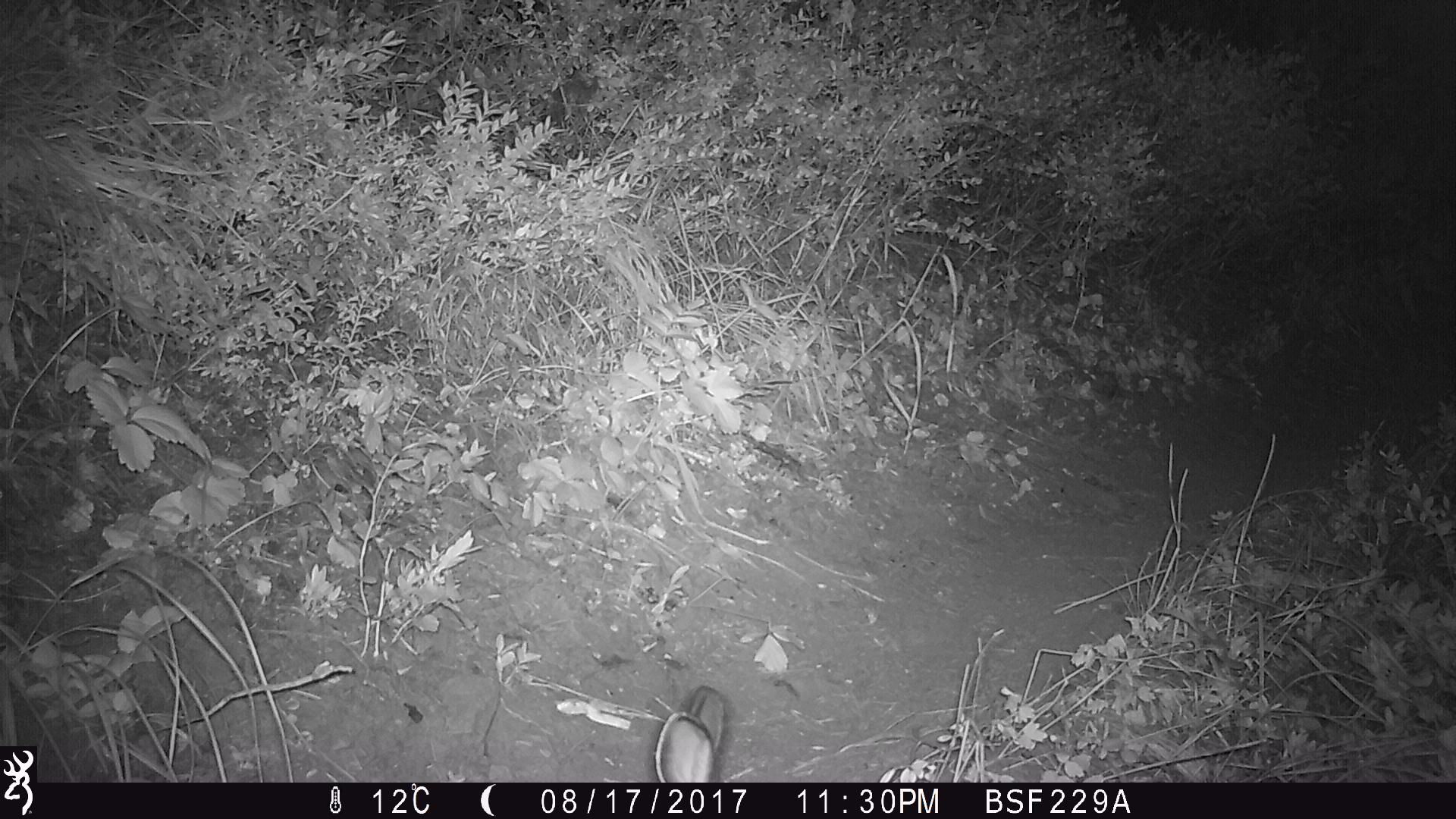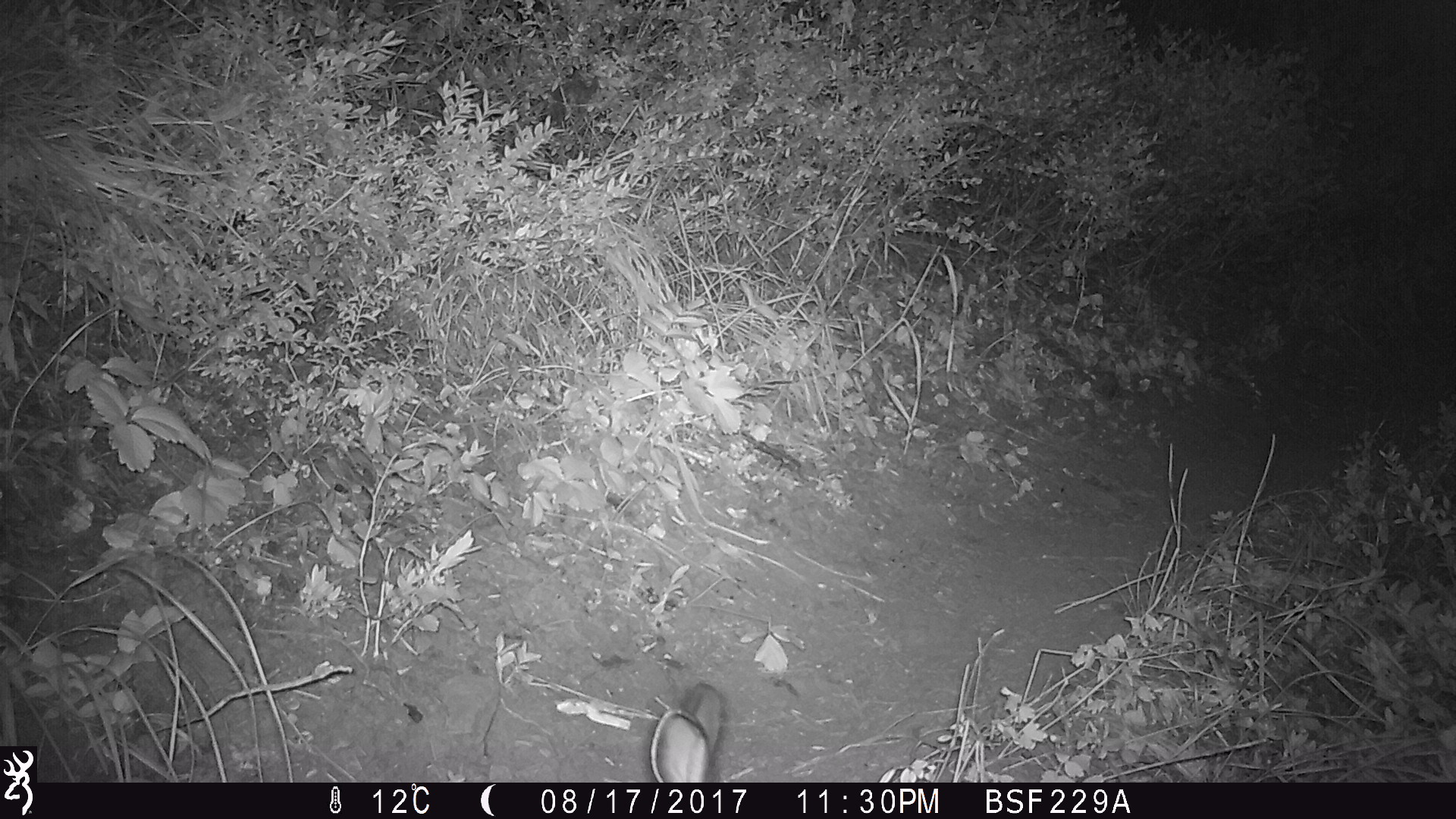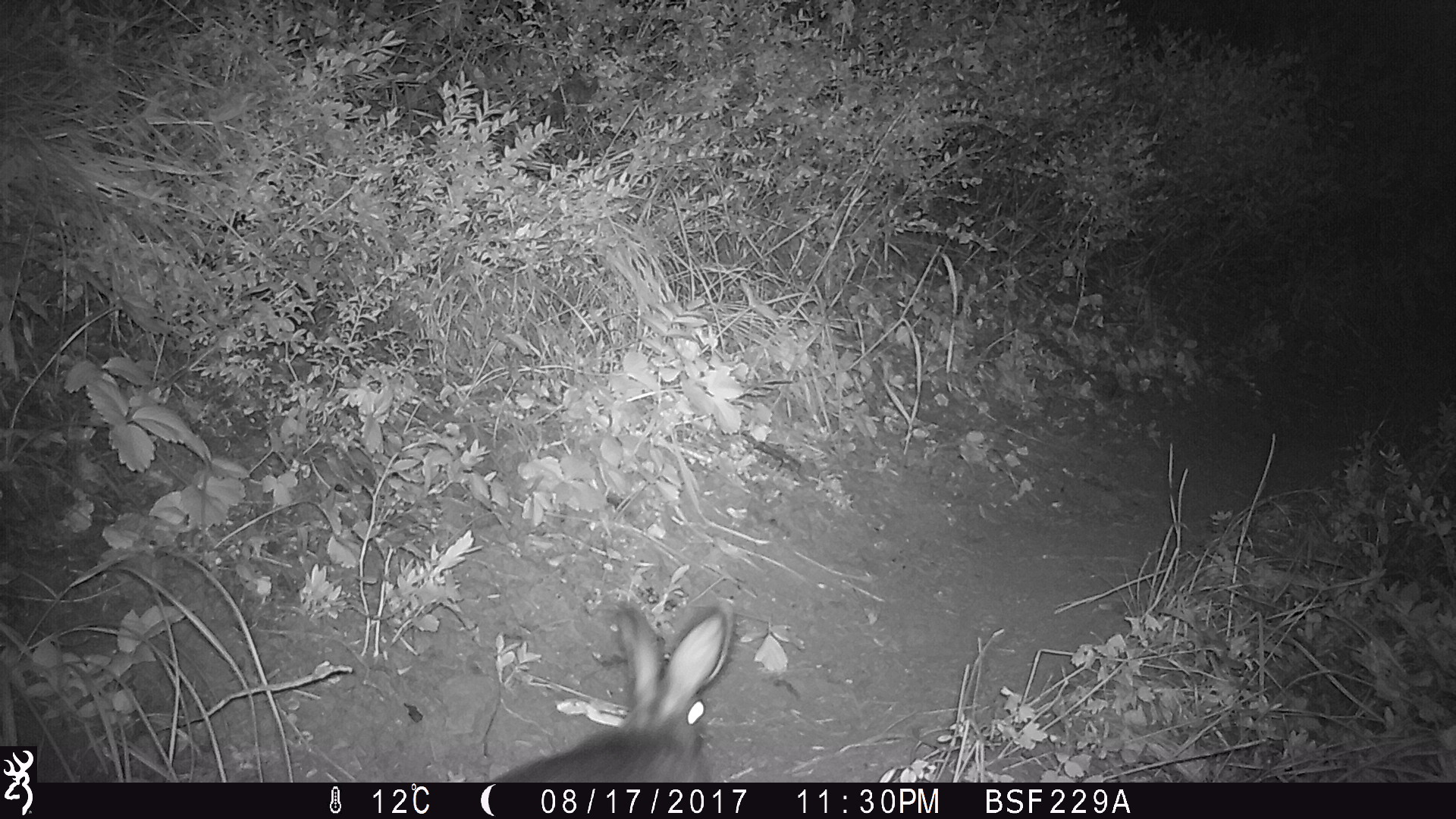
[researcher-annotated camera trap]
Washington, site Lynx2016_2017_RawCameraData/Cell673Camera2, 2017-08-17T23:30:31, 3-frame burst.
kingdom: Animalia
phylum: Chordata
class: Mammalia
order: Lagomorpha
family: Leporidae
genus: Lepus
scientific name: Lepus americanus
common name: snowshoe hare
Lepus americanus (snowshoe hare). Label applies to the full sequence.